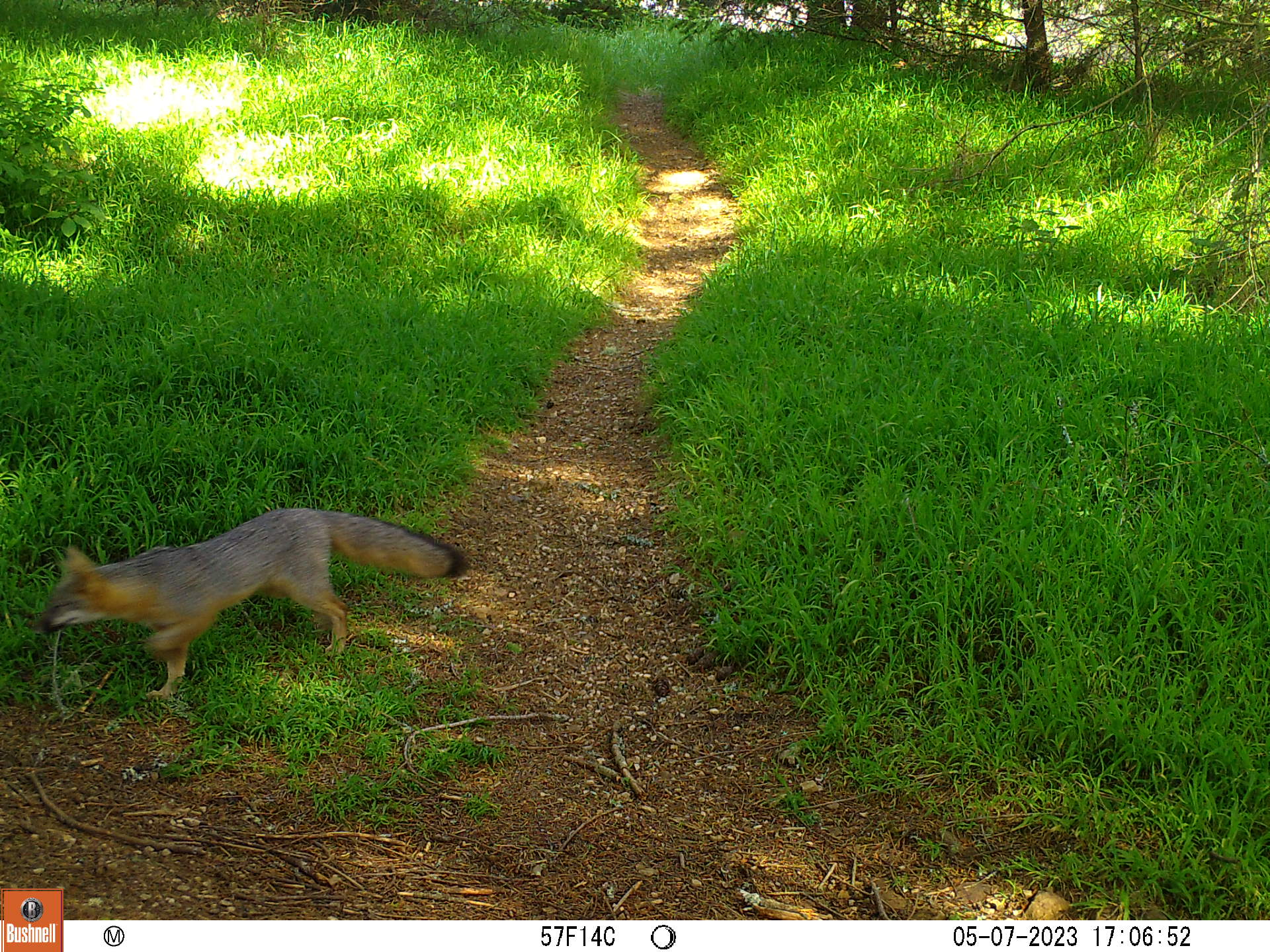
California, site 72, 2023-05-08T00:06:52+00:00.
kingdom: Animalia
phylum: Chordata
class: Mammalia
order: Carnivora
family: Canidae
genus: Urocyon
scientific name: Urocyon cinereoargenteus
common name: gray fox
Gray fox (Urocyon cinereoargenteus).